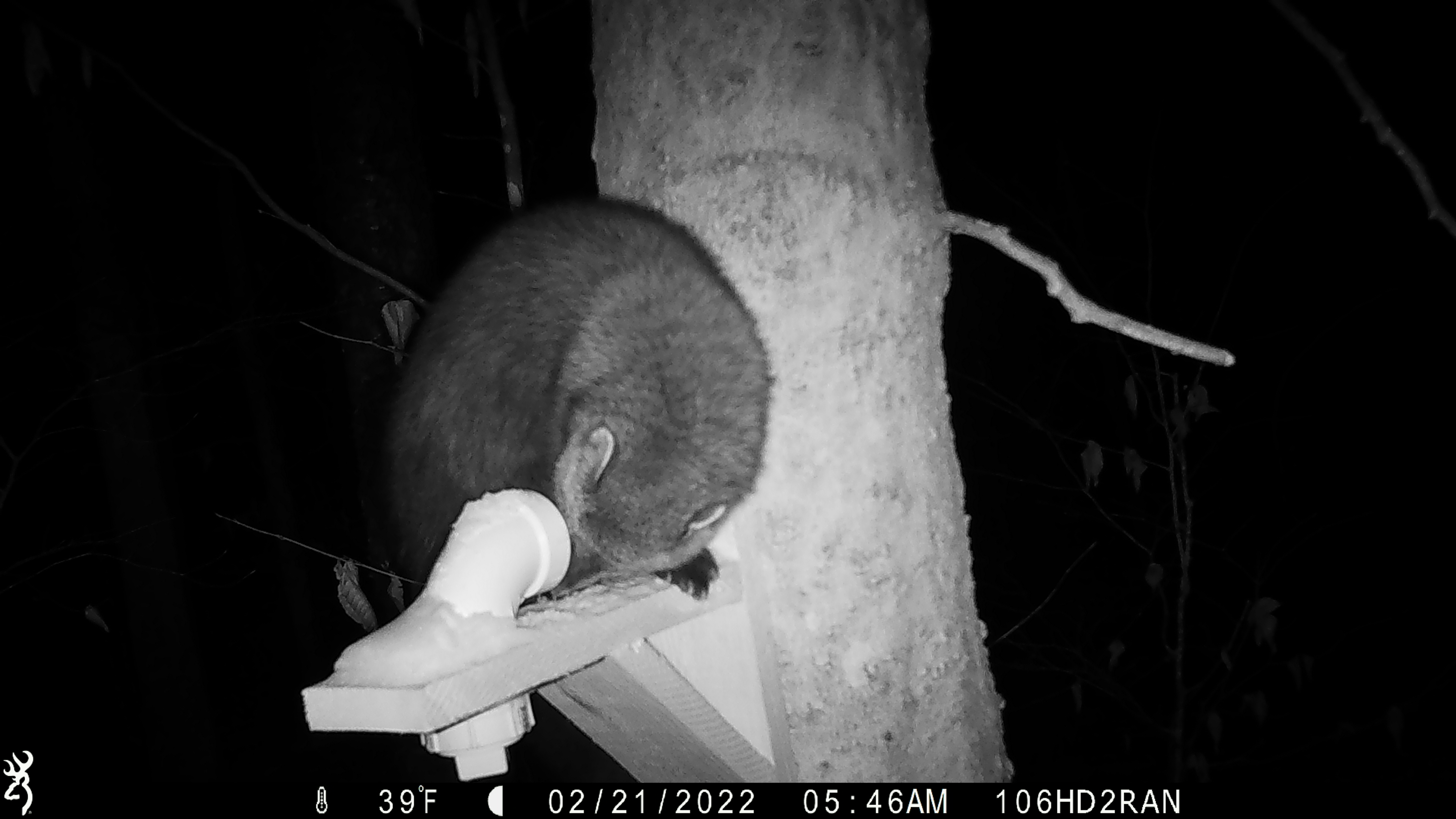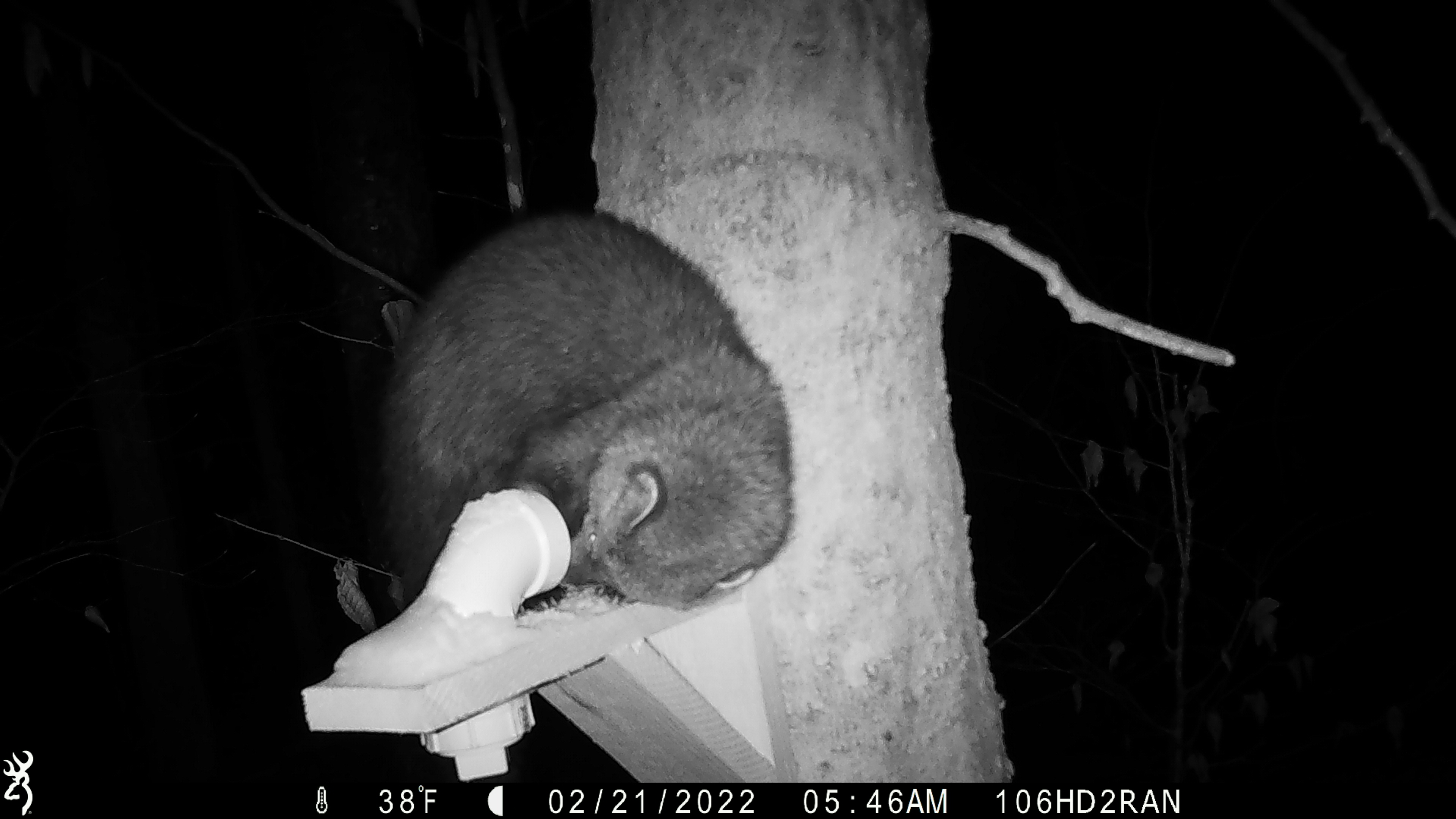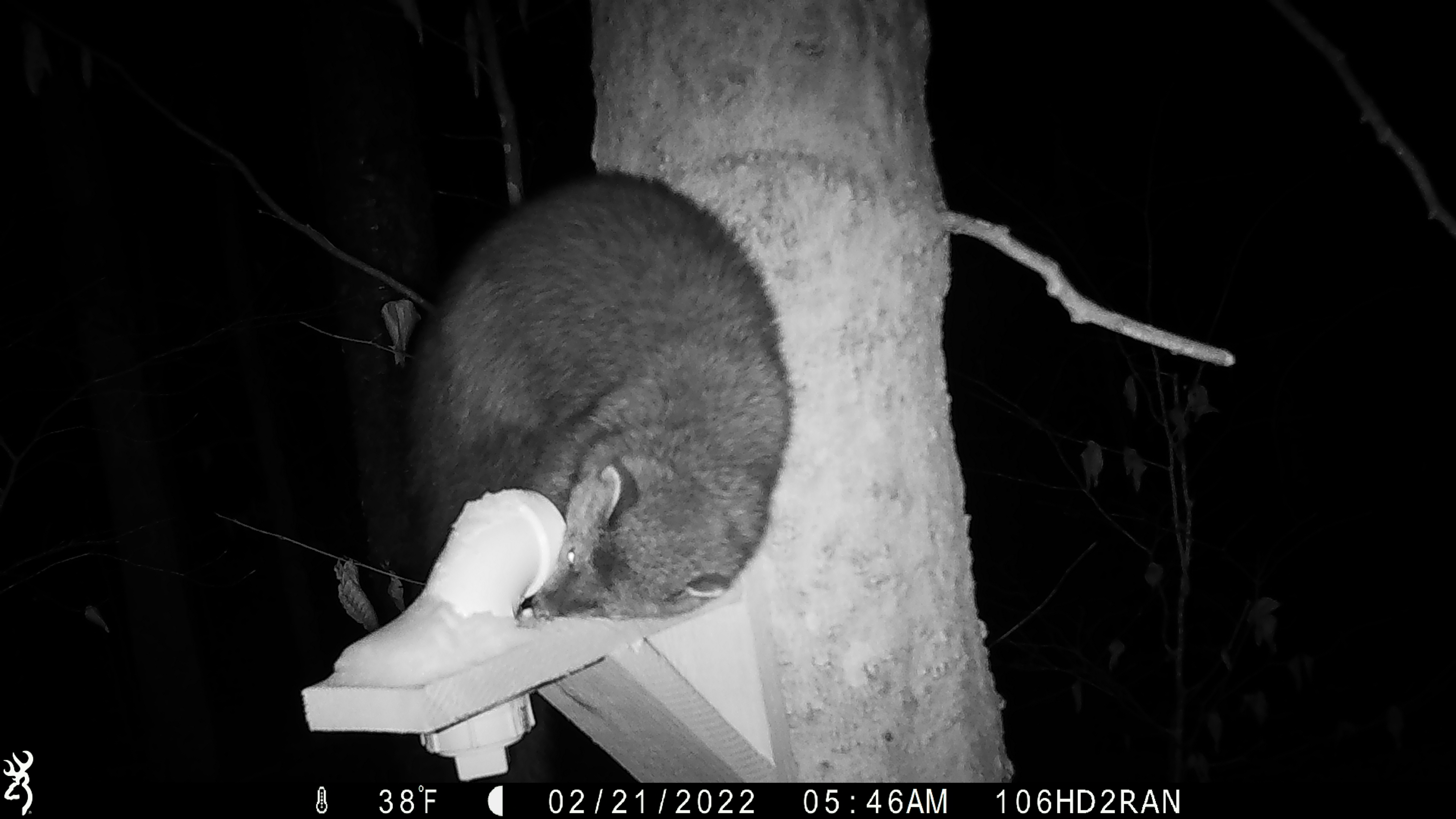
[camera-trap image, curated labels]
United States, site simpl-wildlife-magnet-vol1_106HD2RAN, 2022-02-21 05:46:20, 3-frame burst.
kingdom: Animalia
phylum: Chordata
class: Mammalia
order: Carnivora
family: Mustelidae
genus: Pekania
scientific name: Pekania pennanti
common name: fisher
Fisher (Pekania pennanti).